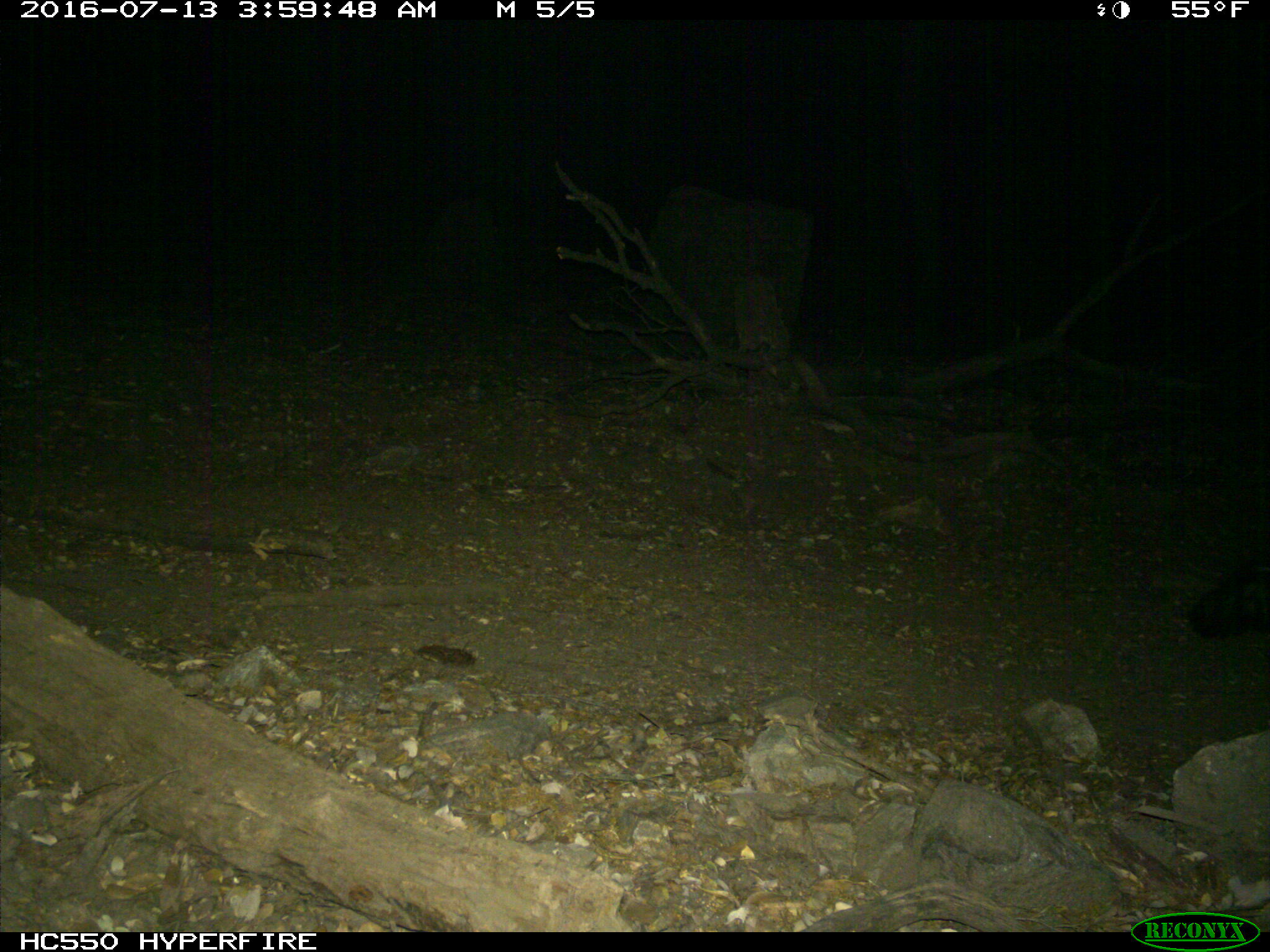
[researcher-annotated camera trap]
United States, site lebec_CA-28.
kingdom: Animalia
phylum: Chordata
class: Mammalia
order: Carnivora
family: Mephitidae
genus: Mephitis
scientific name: Mephitis mephitis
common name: striped skunk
Mephitis mephitis (striped skunk).